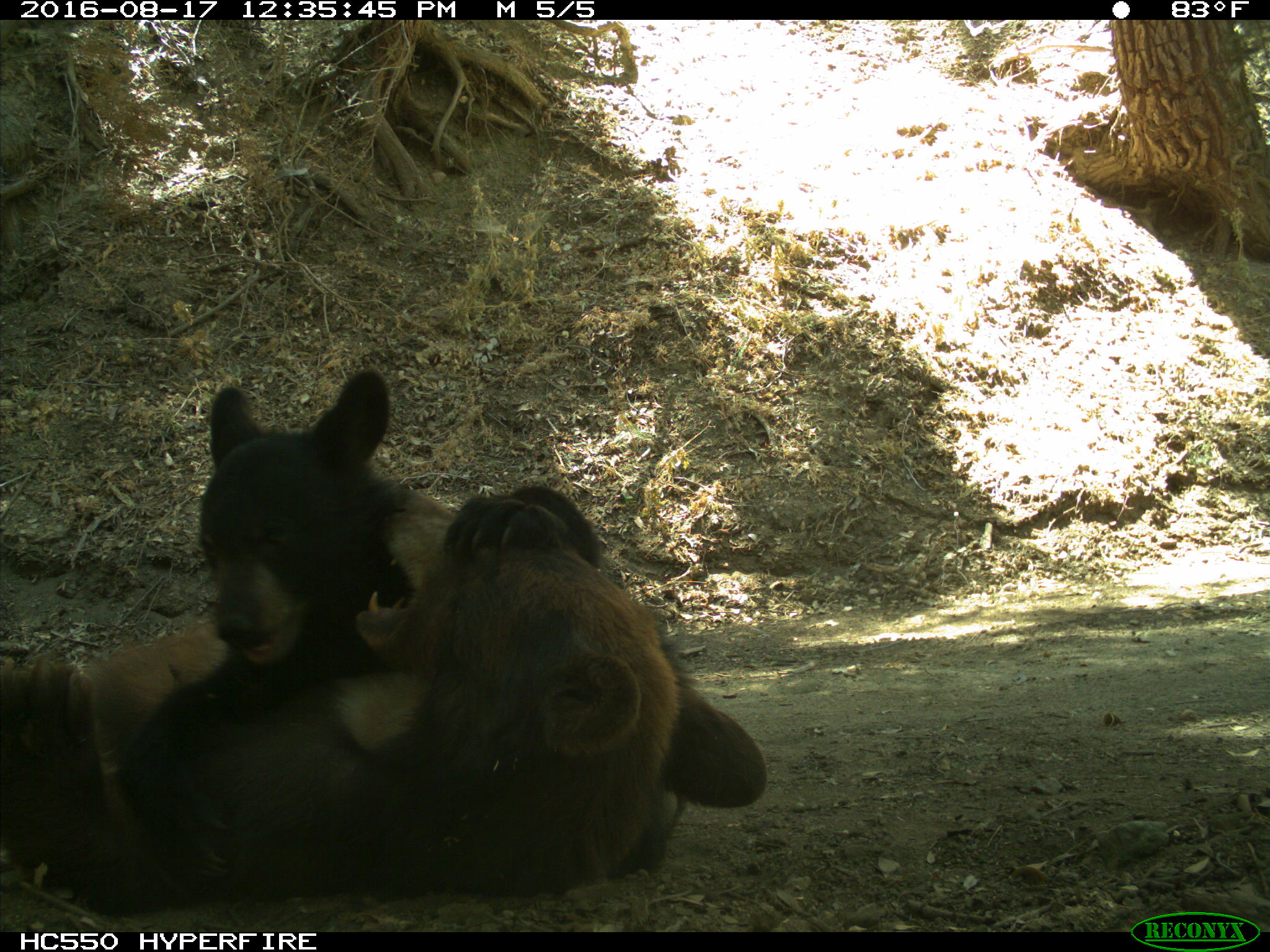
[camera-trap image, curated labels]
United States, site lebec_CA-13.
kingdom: Animalia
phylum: Chordata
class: Mammalia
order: Carnivora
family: Ursidae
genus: Ursus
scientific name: Ursus americanus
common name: american black bear